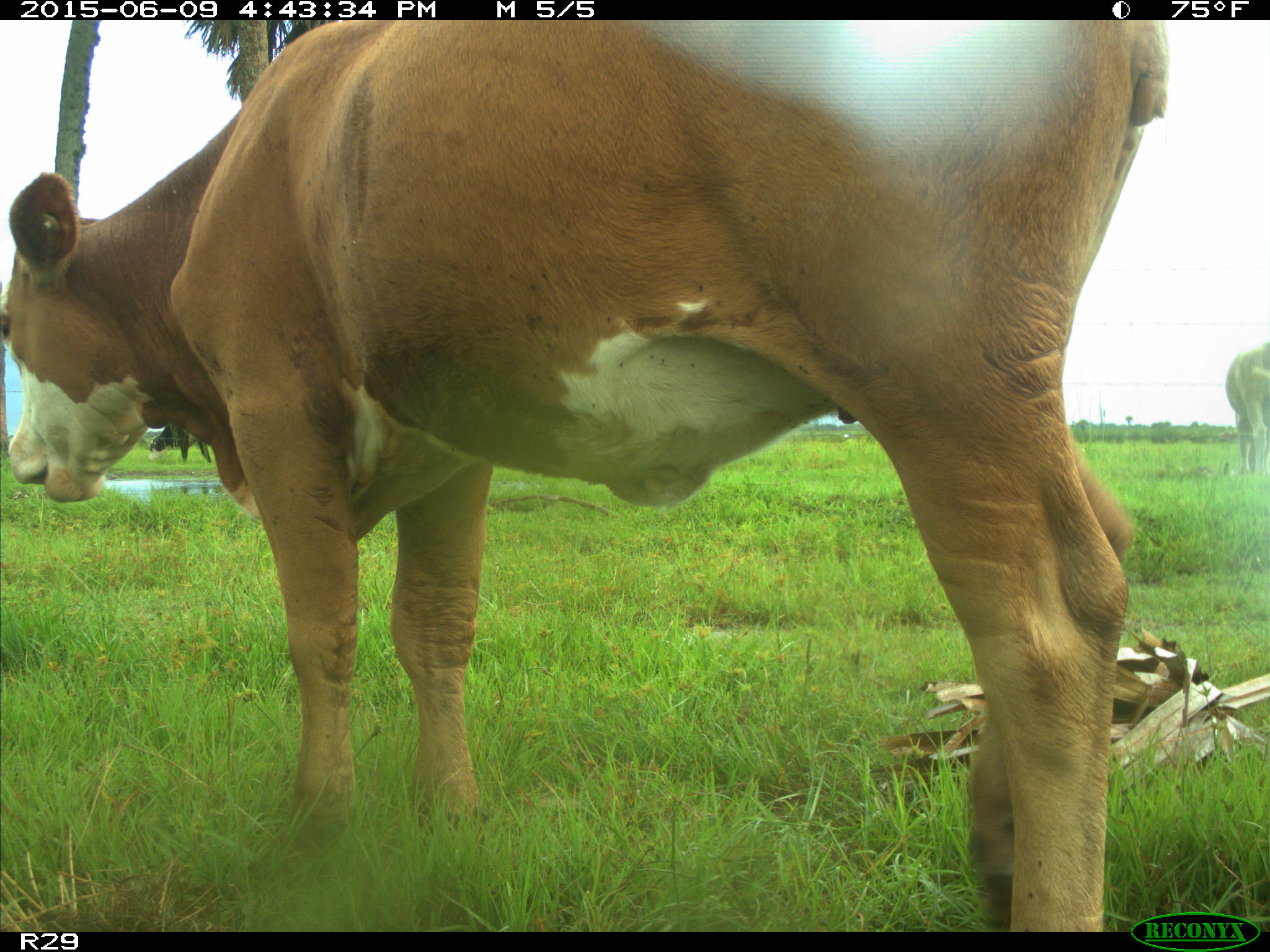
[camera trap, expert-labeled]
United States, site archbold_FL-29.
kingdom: Animalia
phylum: Chordata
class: Mammalia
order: Artiodactyla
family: Bovidae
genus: Bos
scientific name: Bos taurus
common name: domestic cow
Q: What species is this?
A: Bos taurus (domestic cow).